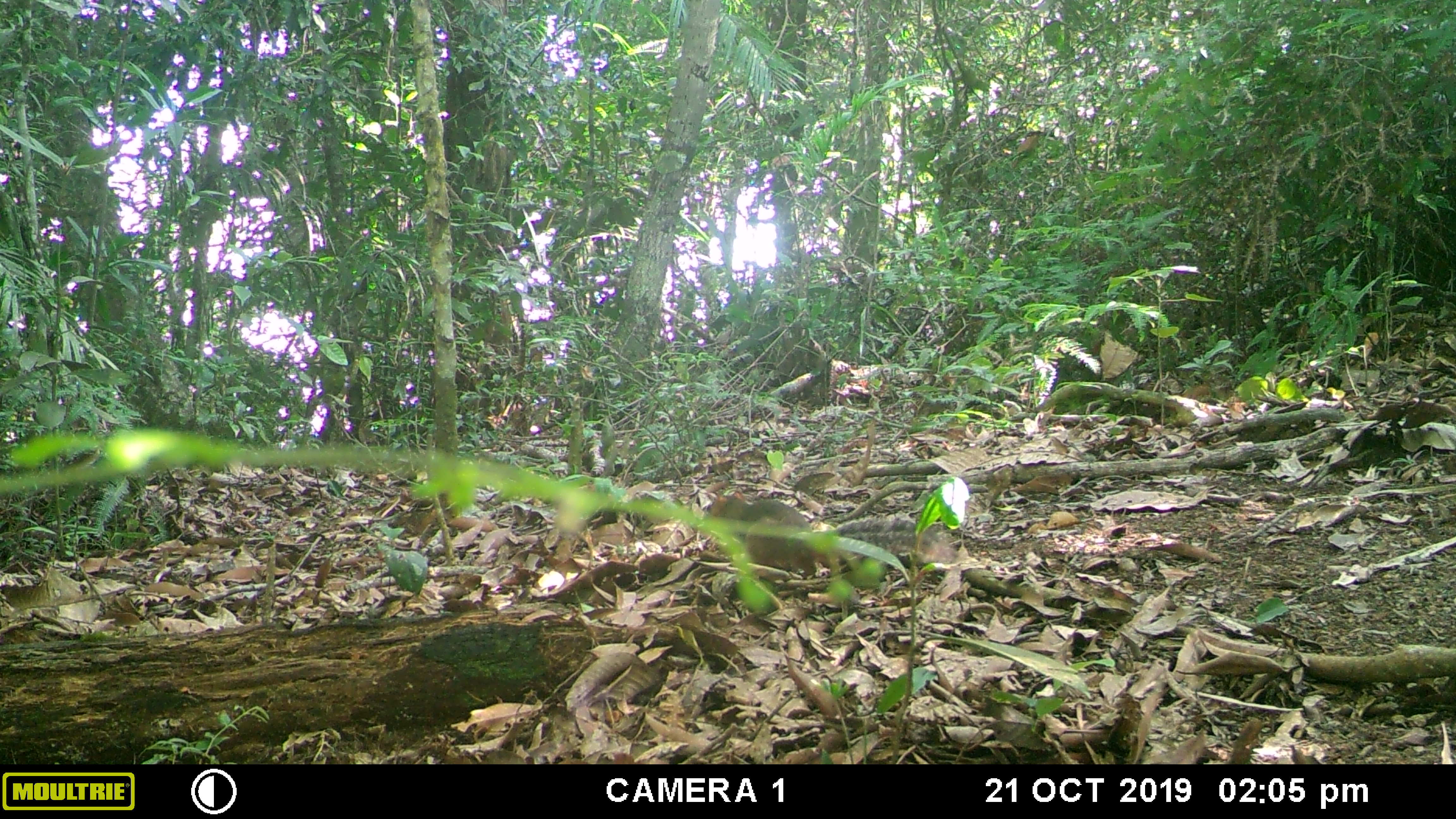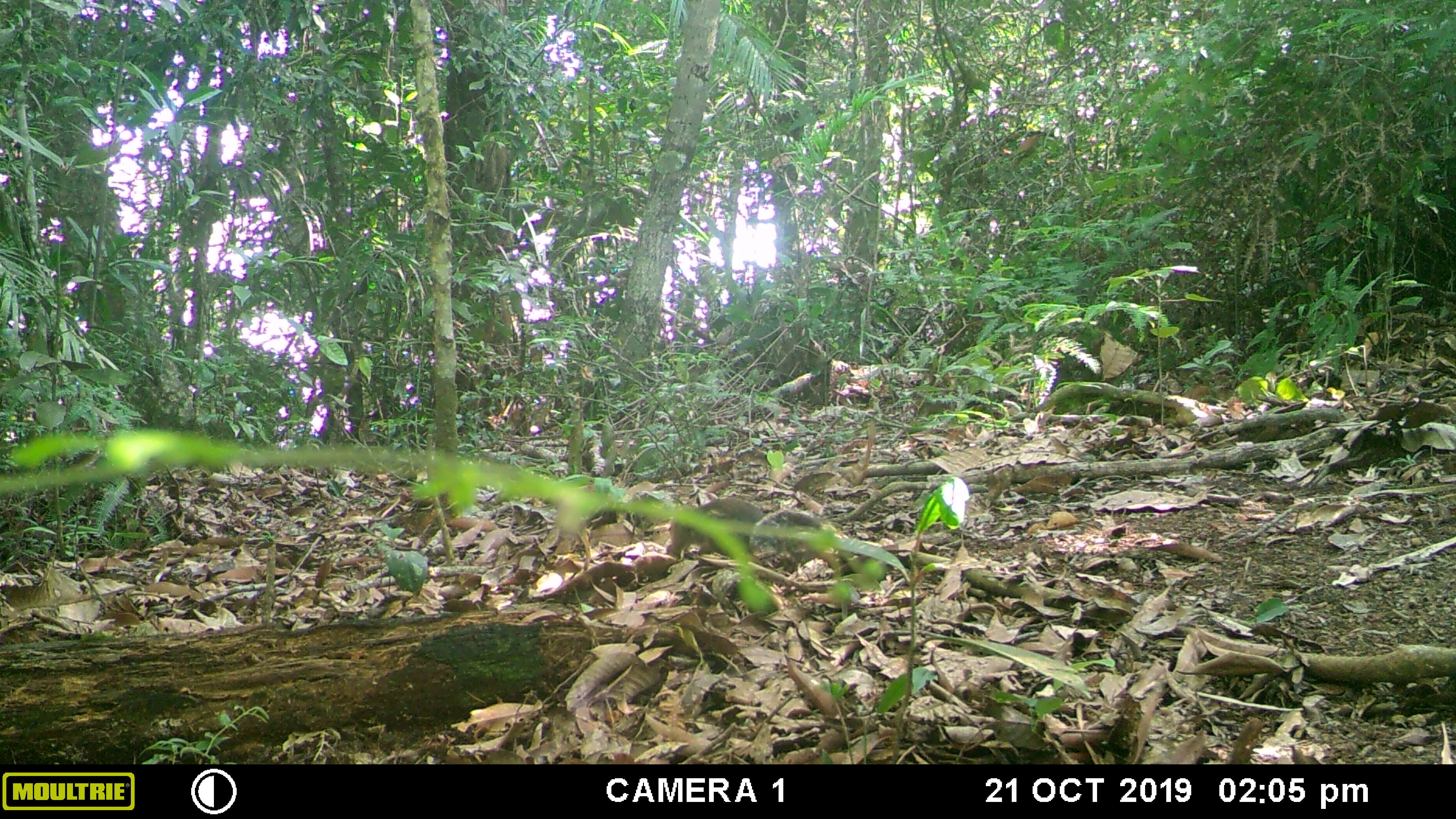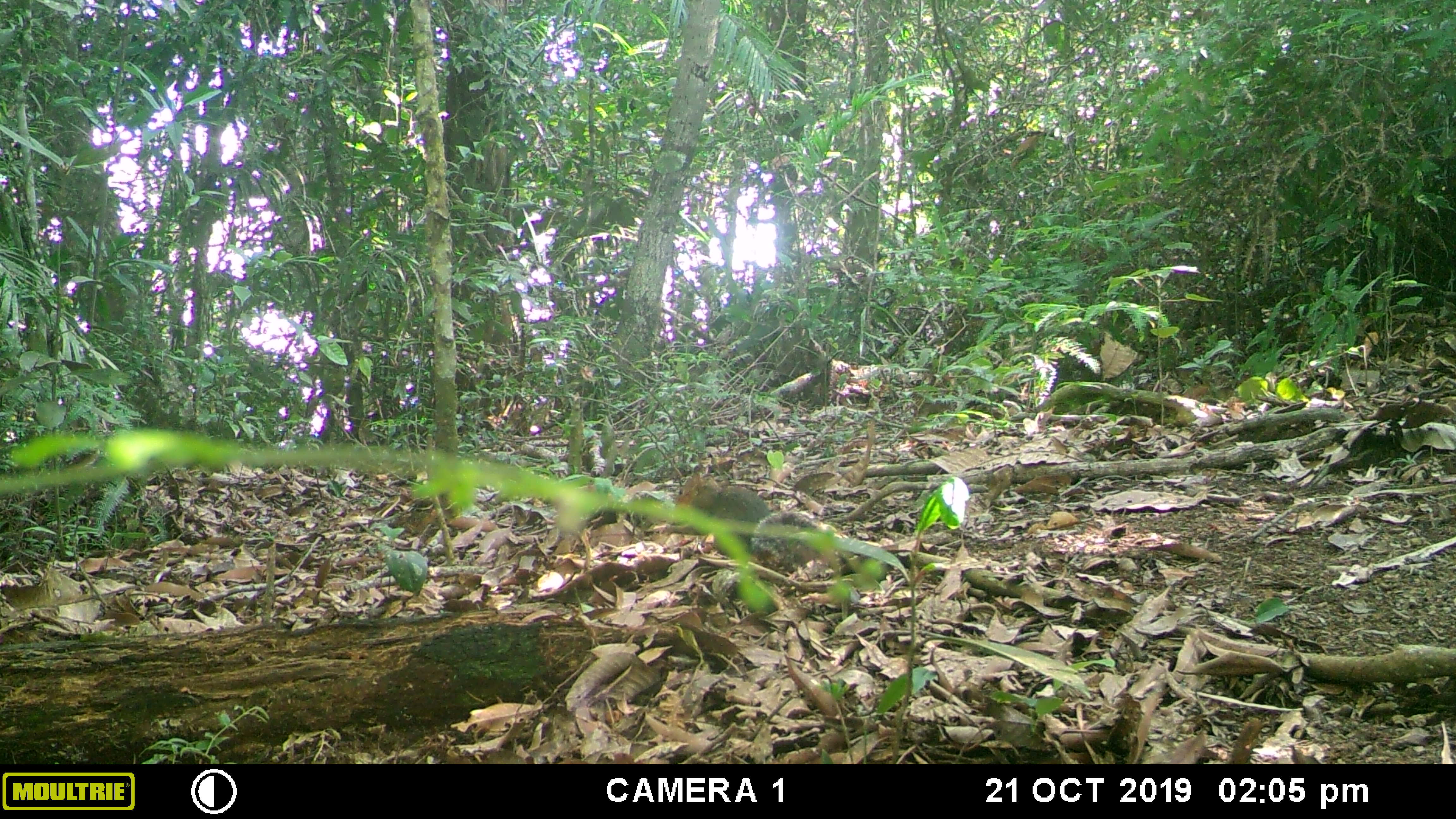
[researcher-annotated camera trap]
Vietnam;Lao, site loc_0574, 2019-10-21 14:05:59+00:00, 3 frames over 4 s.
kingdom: Animalia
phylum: Chordata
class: Mammalia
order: Rodentia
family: Sciuridae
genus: Dremomys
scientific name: Dremomys rufigenis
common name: red-cheeked squirrel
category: red cheeked squirrel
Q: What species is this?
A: Red cheeked squirrel (red-cheeked squirrel) (Dremomys rufigenis).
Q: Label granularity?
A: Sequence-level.